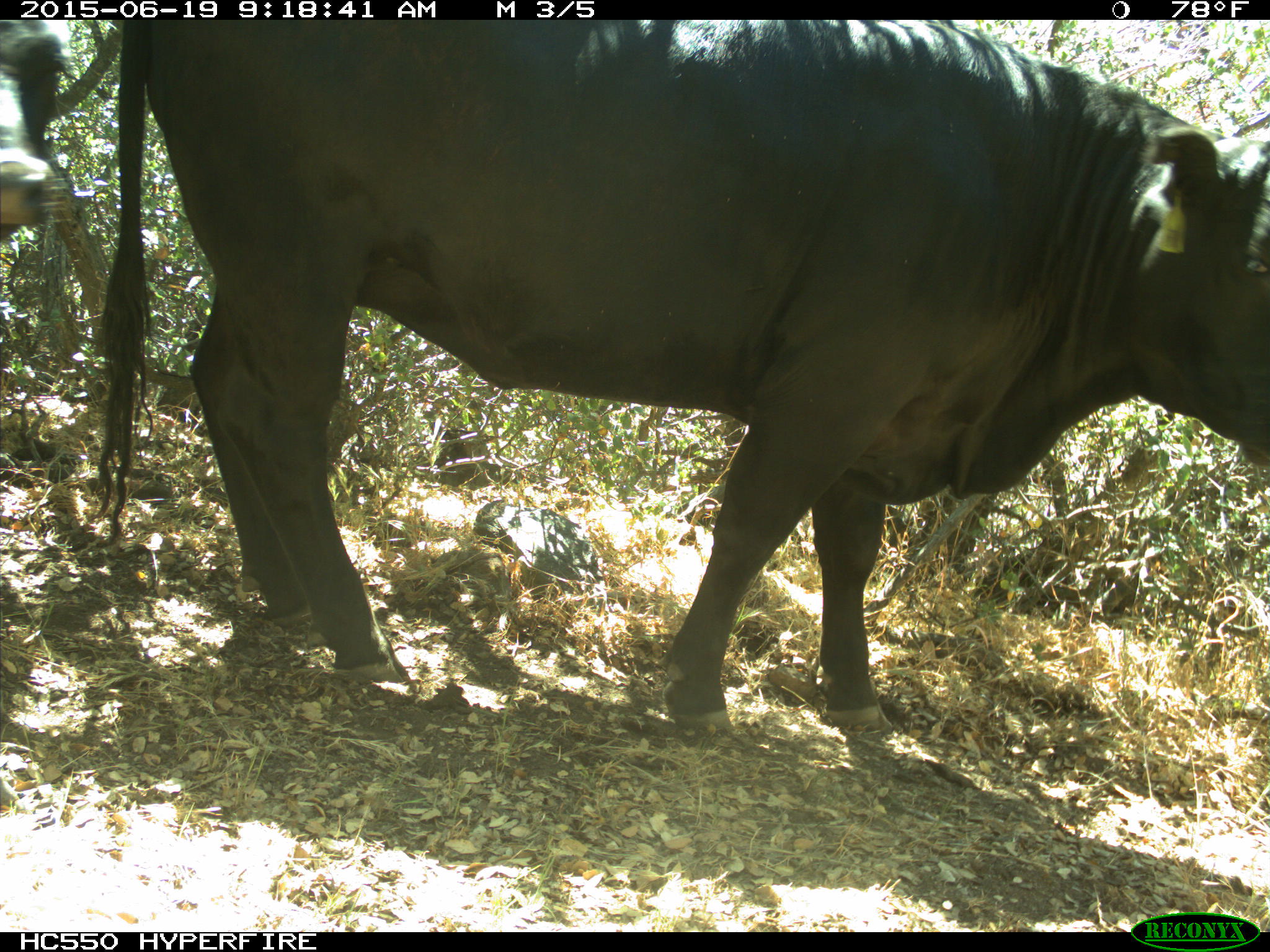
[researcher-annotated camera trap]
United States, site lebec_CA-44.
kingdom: Animalia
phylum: Chordata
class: Mammalia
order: Artiodactyla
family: Bovidae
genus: Bos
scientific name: Bos taurus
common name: domestic cow